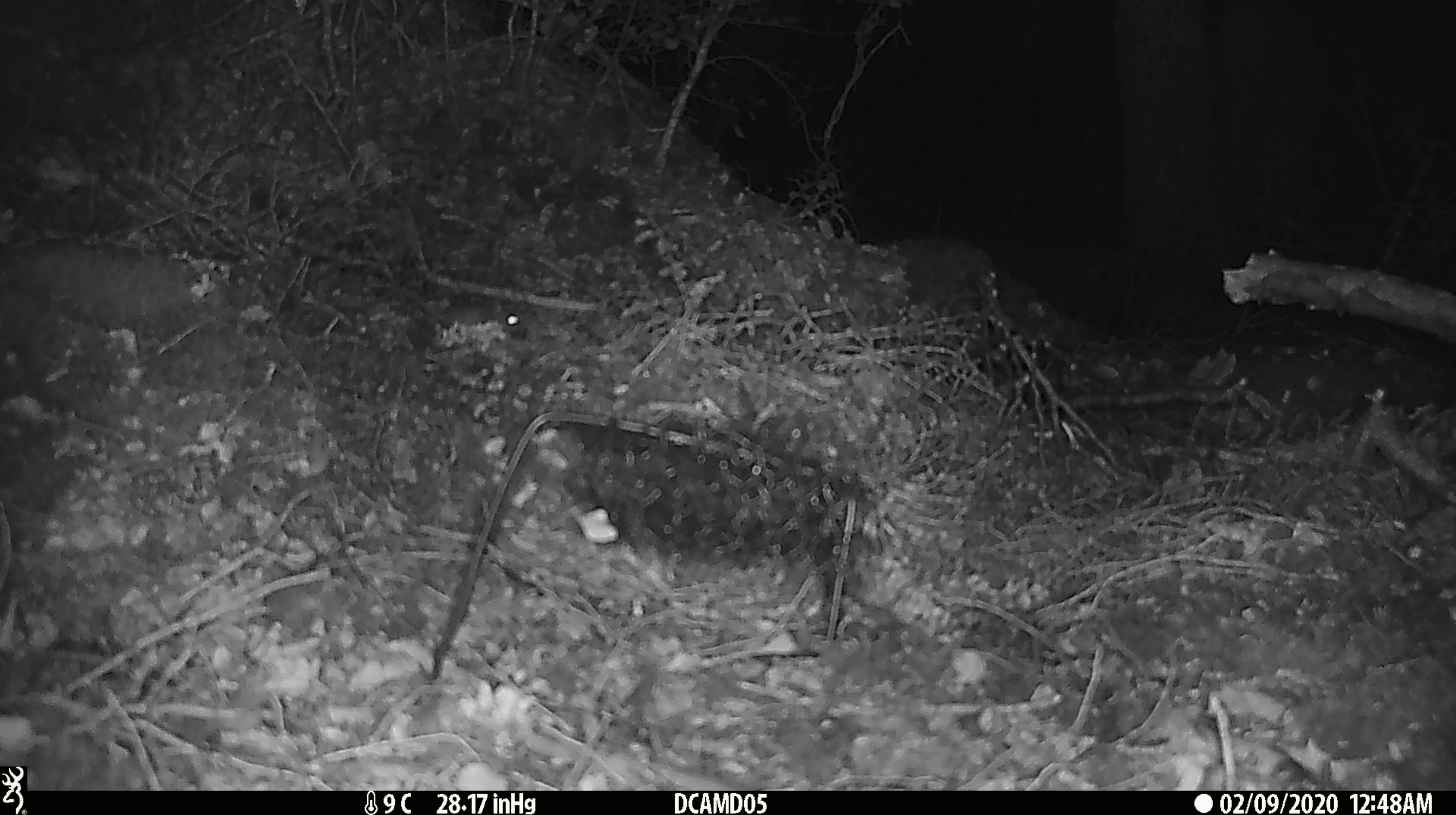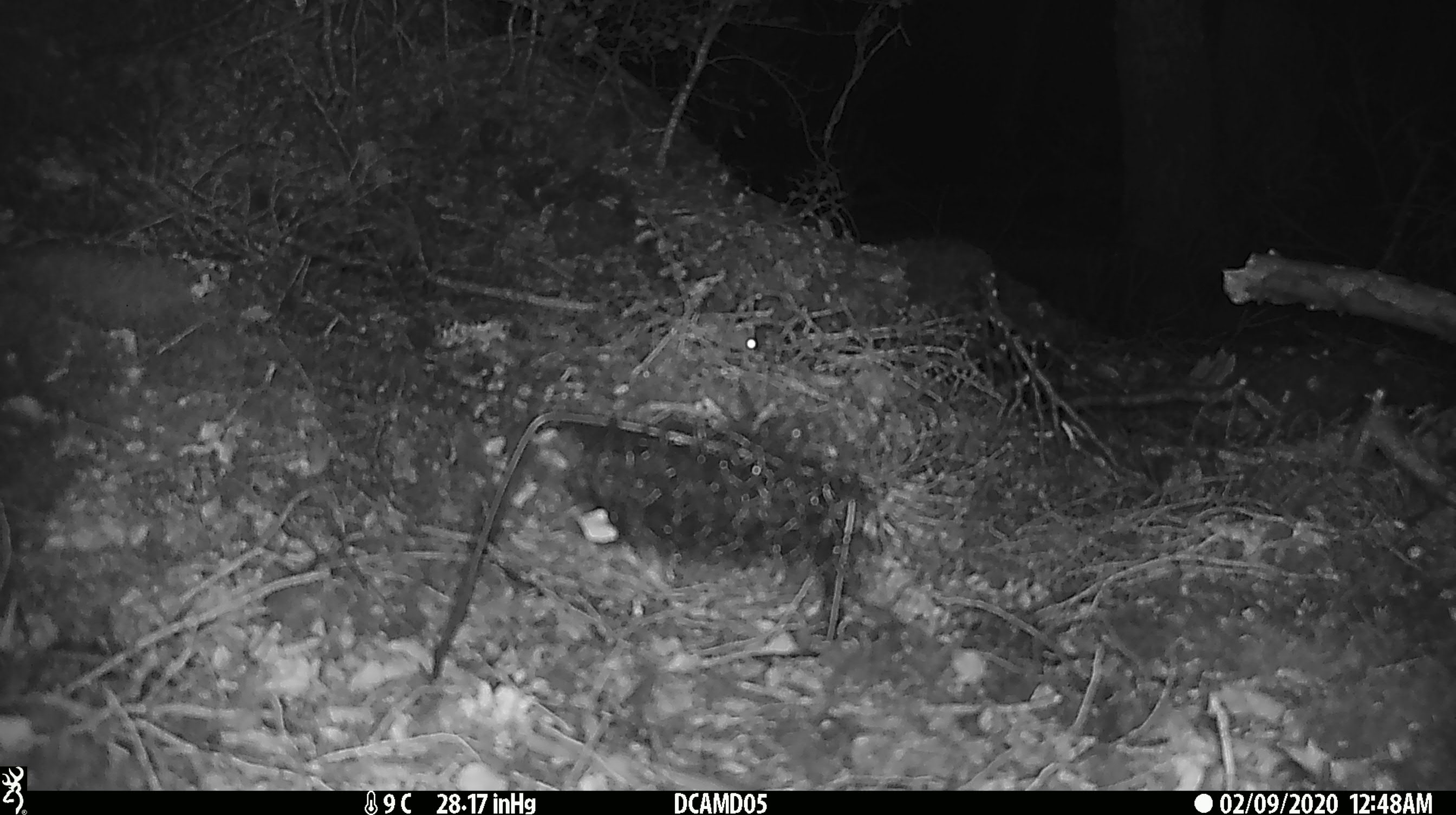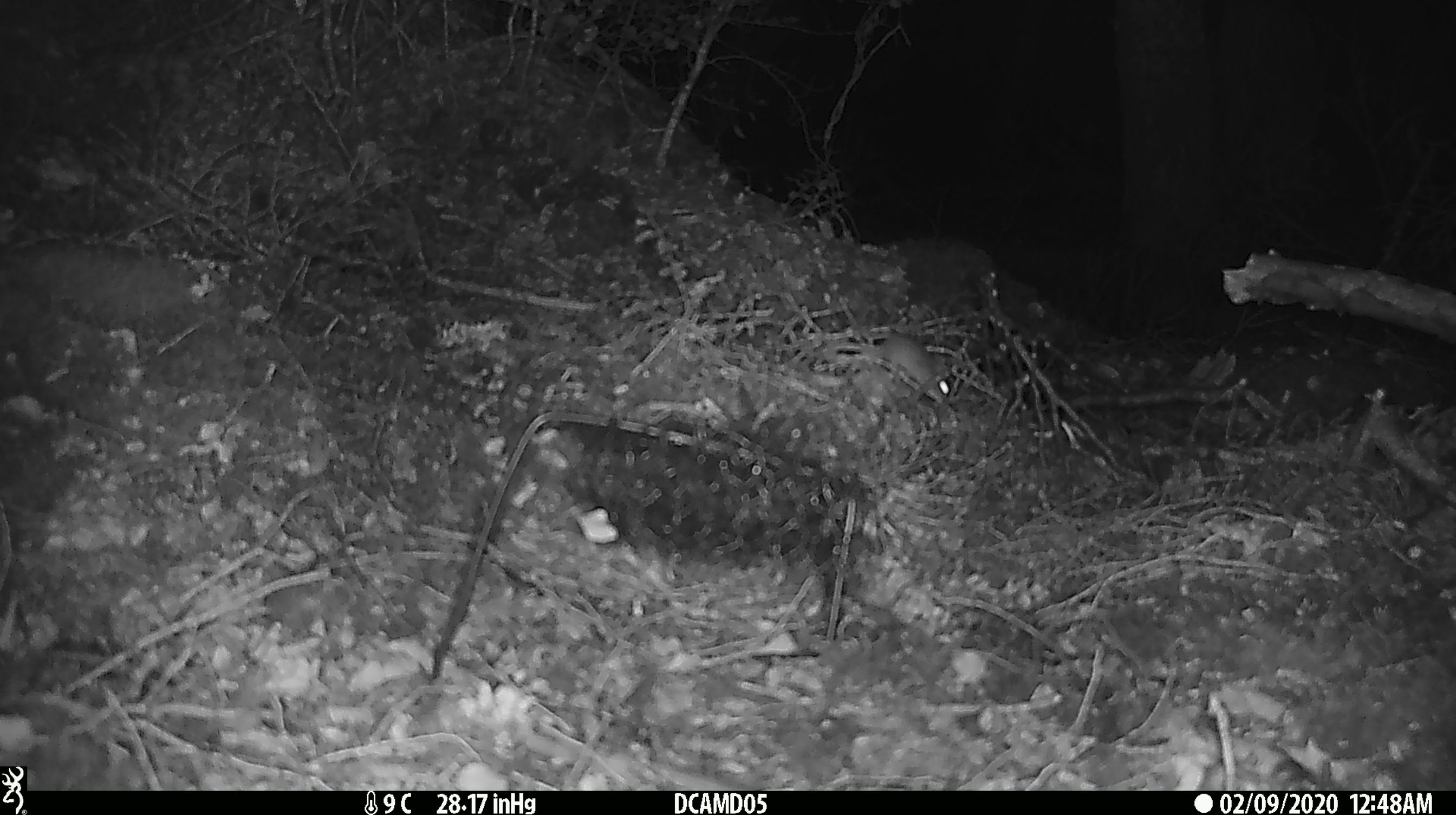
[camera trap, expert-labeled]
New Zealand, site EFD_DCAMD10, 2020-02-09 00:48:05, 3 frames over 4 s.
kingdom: Animalia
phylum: Chordata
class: Mammalia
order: Rodentia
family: Muridae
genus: Mus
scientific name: Mus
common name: mouse